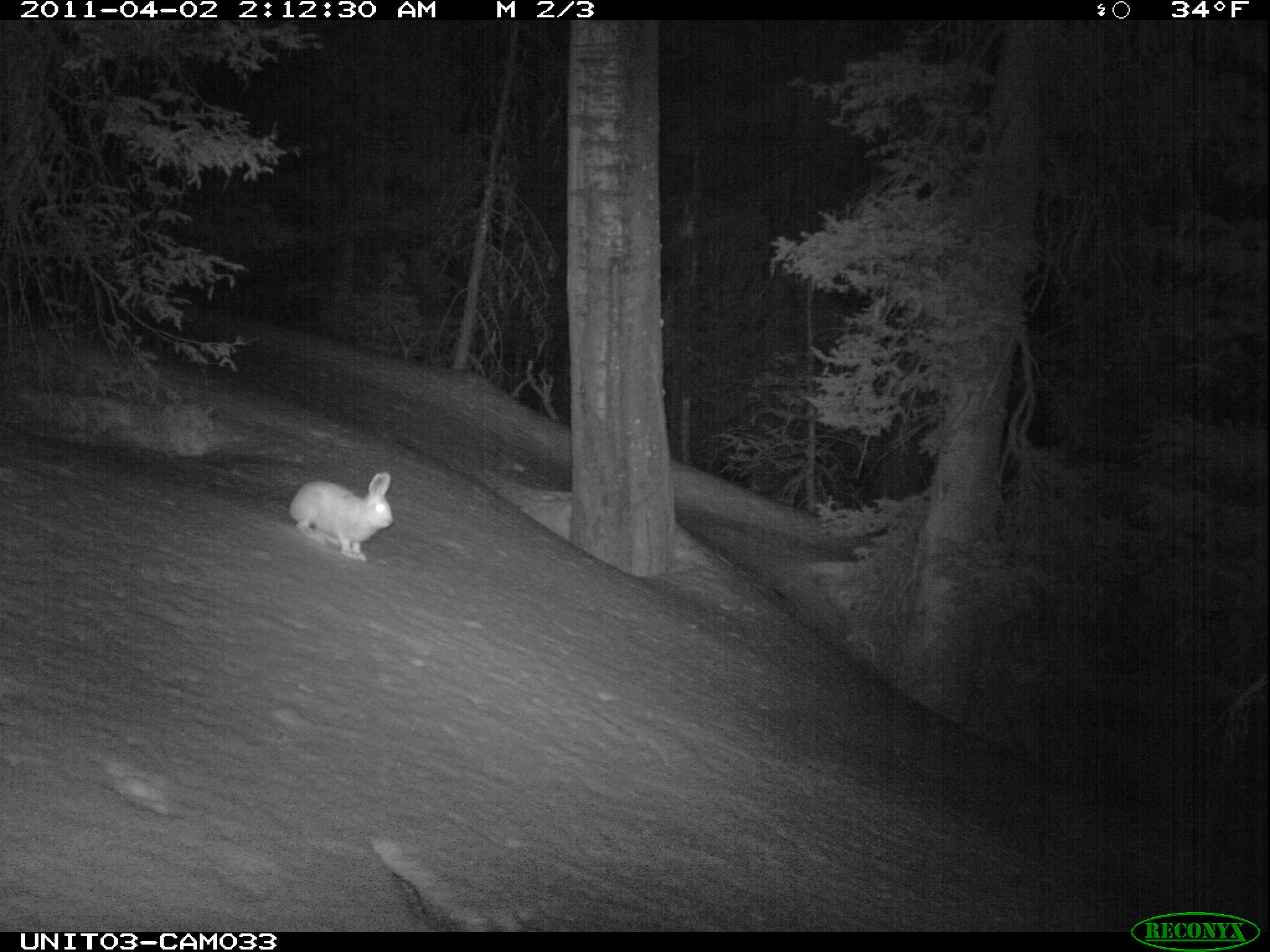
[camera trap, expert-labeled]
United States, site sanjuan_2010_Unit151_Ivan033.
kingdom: Animalia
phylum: Chordata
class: Mammalia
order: Lagomorpha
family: Leporidae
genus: Lepus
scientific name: Lepus americanus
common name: snowshoe hare